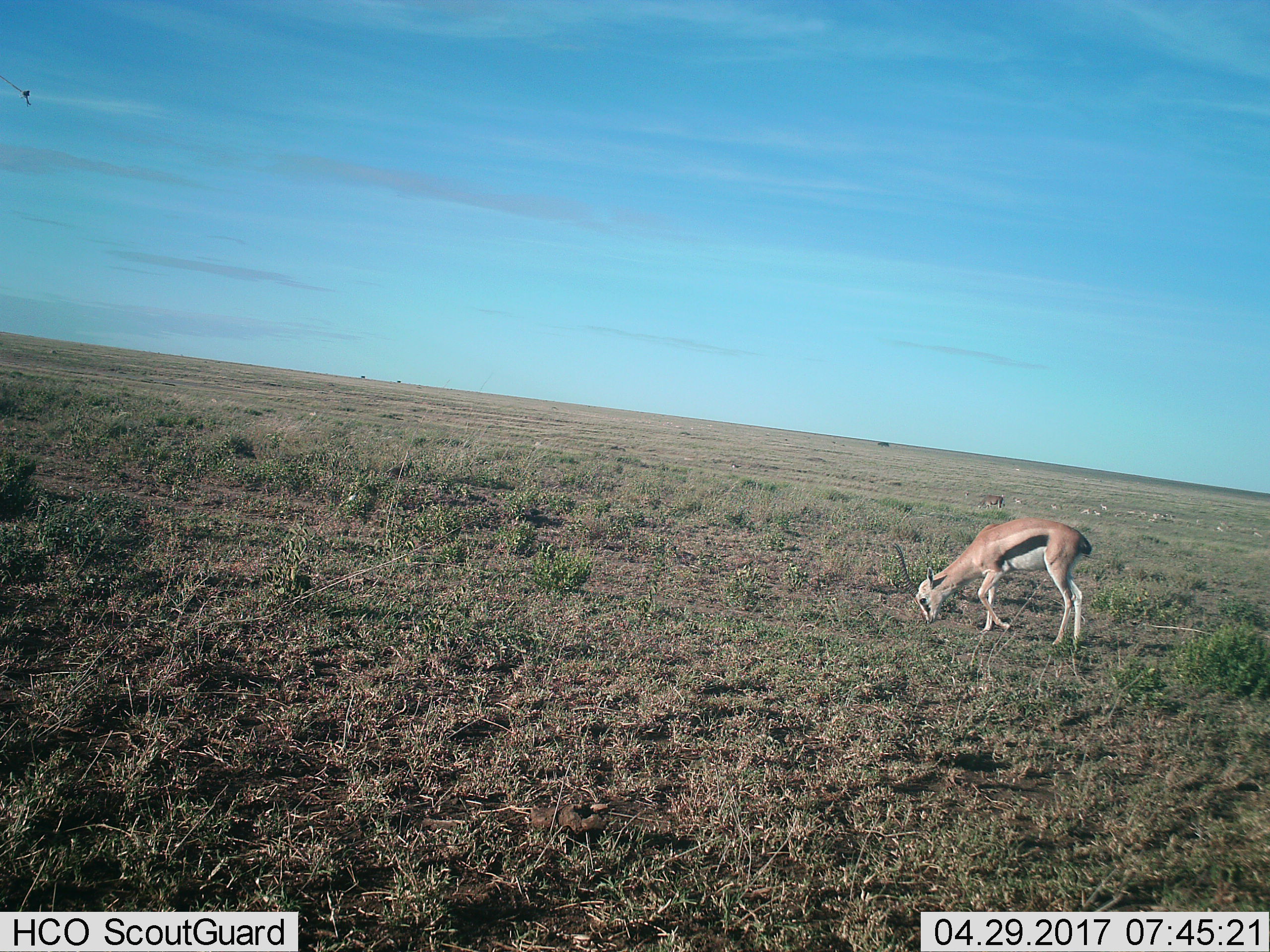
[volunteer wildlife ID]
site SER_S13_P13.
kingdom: Animalia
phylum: Chordata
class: Mammalia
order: Artiodactyla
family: Bovidae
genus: Eudorcas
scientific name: Eudorcas thomsonii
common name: thomson's gazelle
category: gazellethomsons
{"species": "gazellethomsons (thomson's gazelle) (Eudorcas thomsonii)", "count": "1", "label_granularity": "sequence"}